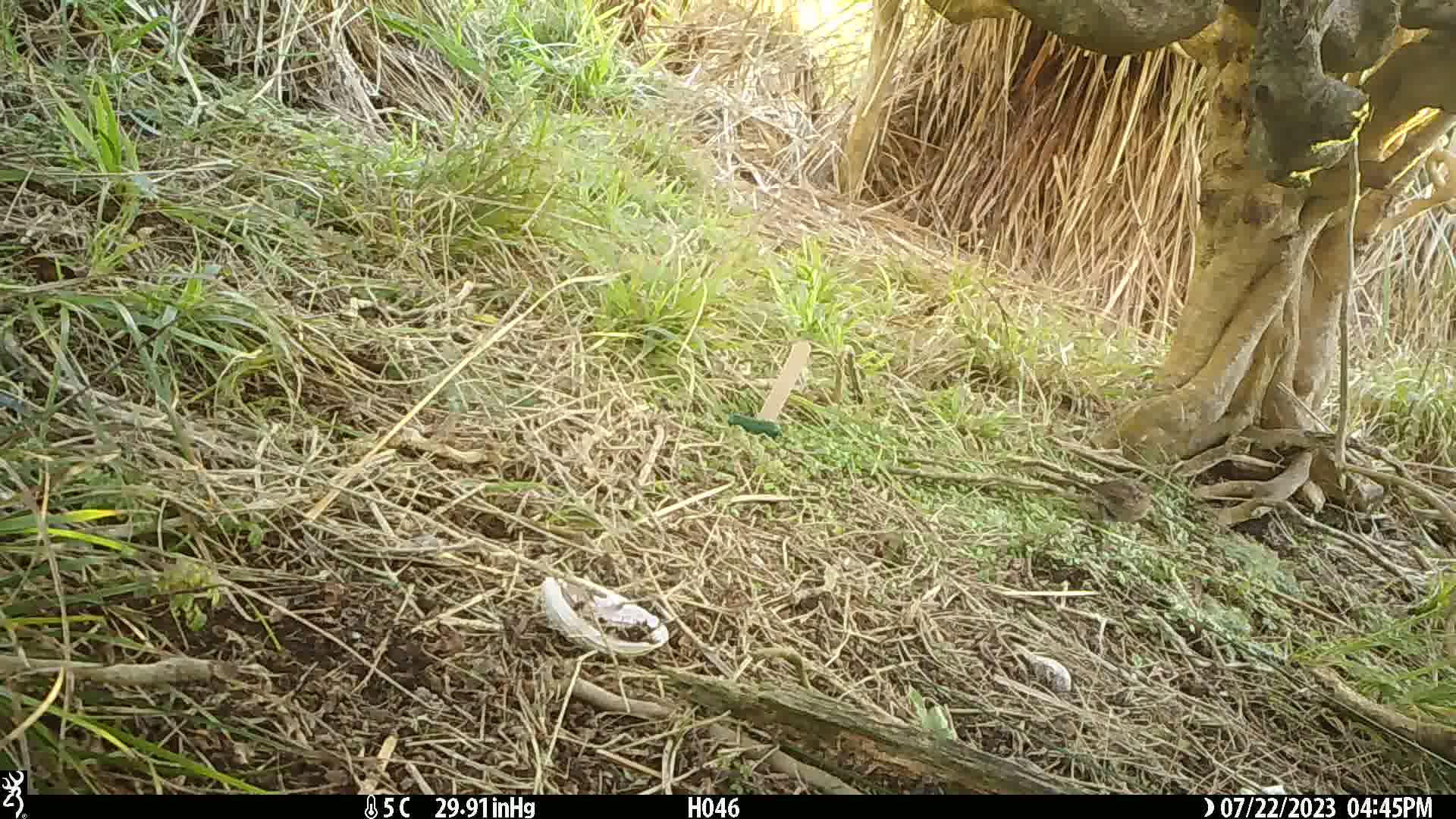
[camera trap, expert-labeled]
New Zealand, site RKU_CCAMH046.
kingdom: Animalia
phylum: Chordata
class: Aves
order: Passeriformes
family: Prunellidae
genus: Prunella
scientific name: Prunella modularis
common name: dunnock